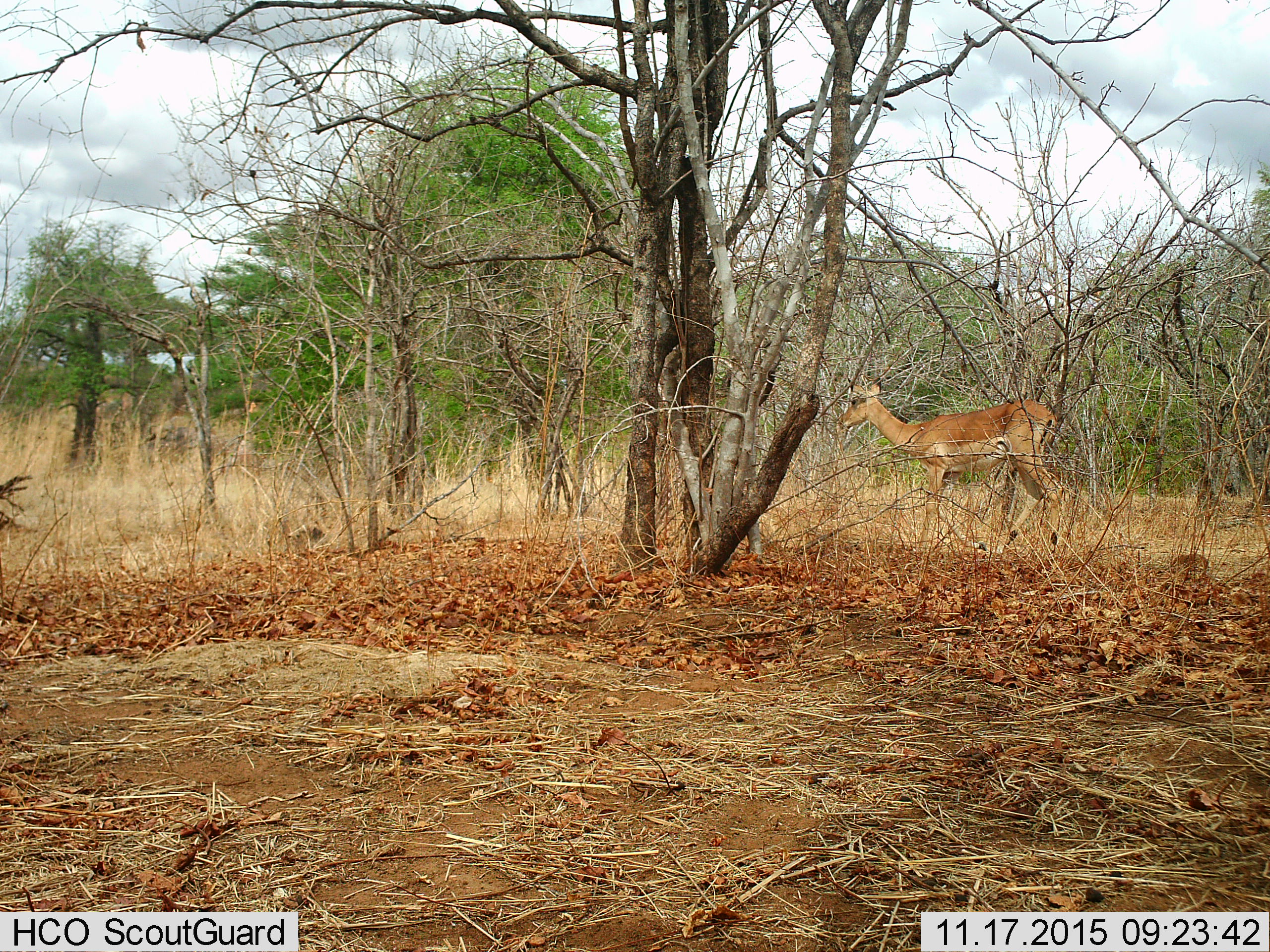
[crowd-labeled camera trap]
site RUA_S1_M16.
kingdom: Animalia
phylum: Chordata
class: Mammalia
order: Artiodactyla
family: Bovidae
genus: Aepyceros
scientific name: Aepyceros melampus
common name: impala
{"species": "impala (Aepyceros melampus)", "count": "1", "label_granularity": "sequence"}